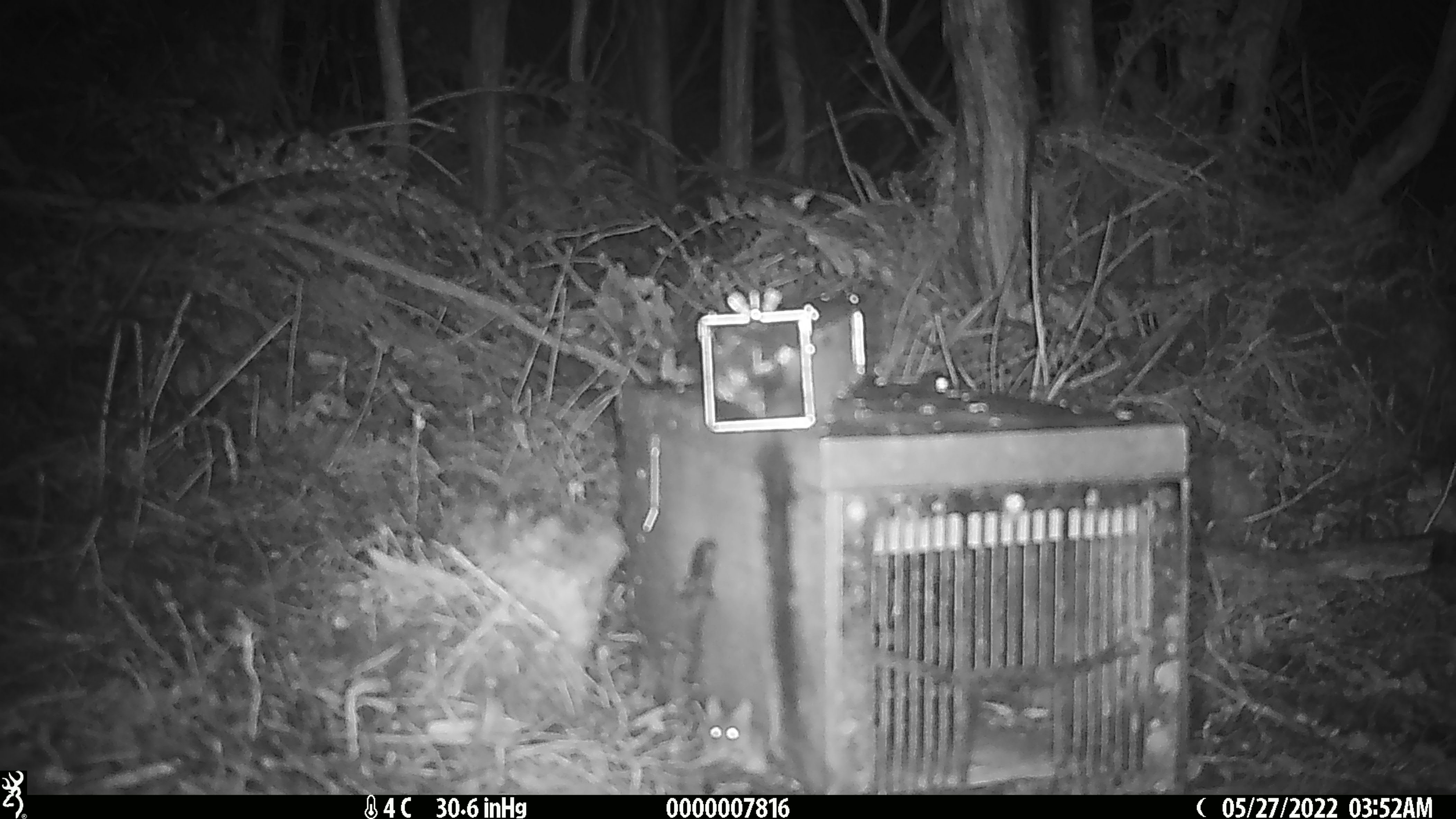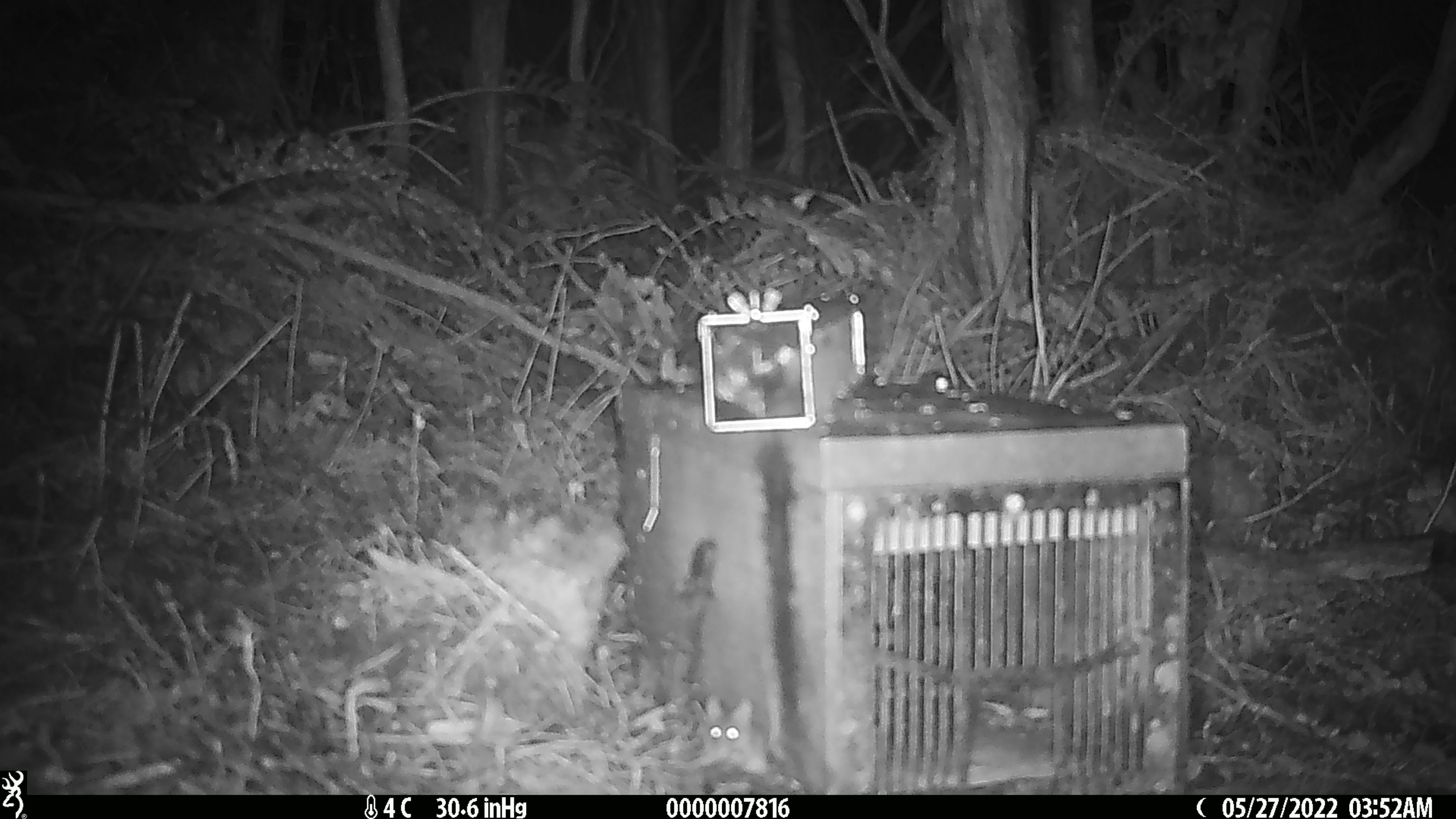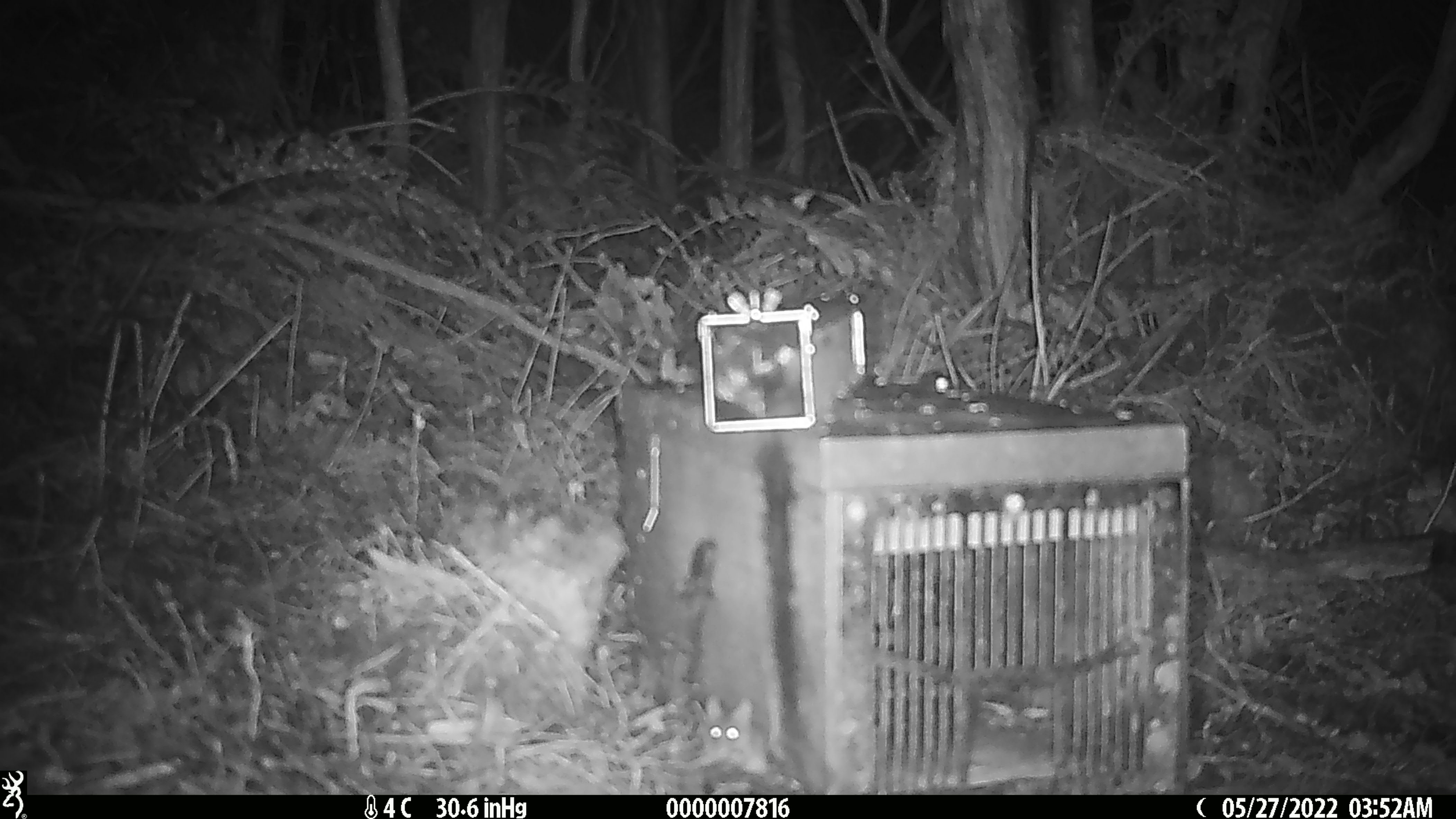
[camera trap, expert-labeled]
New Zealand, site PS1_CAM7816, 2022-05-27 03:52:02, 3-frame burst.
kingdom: Animalia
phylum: Chordata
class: Mammalia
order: Rodentia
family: Muridae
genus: Mus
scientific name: Mus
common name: mouse